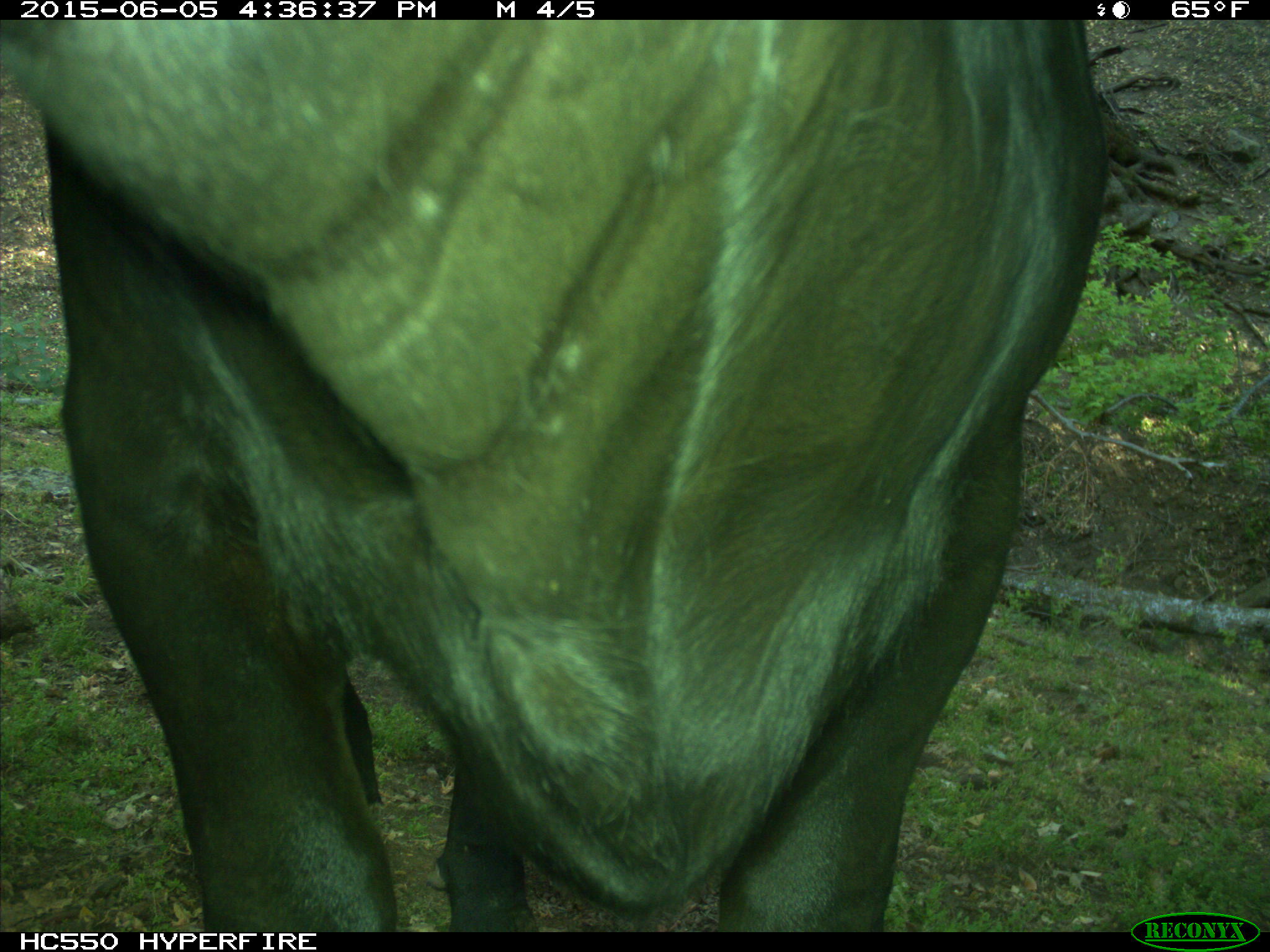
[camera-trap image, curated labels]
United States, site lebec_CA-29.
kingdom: Animalia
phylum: Chordata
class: Mammalia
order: Artiodactyla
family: Bovidae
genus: Bos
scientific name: Bos taurus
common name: domestic cow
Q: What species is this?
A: Bos taurus (domestic cow).